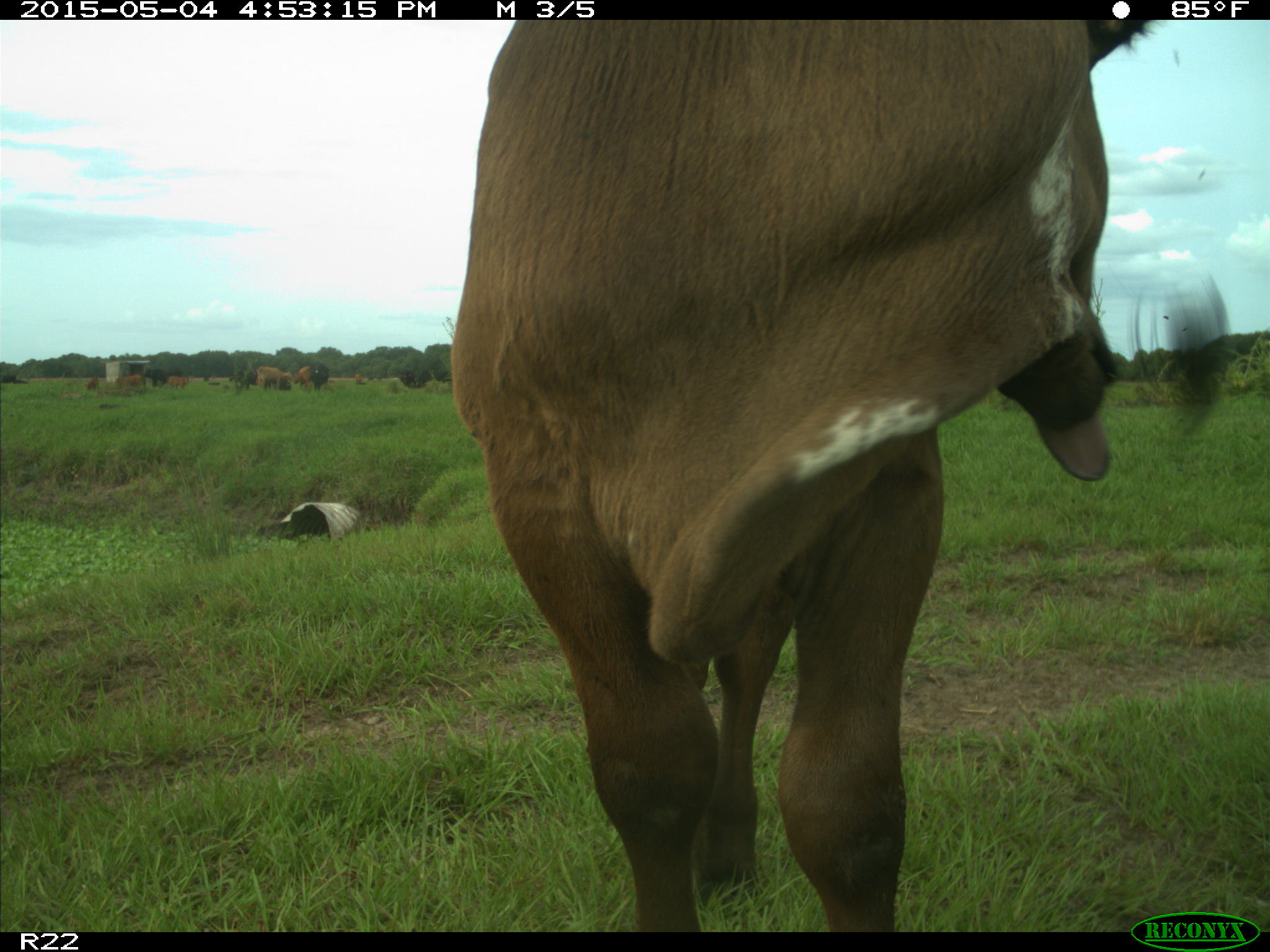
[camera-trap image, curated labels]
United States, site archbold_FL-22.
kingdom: Animalia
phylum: Chordata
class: Mammalia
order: Artiodactyla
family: Bovidae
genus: Bos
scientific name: Bos taurus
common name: domestic cow